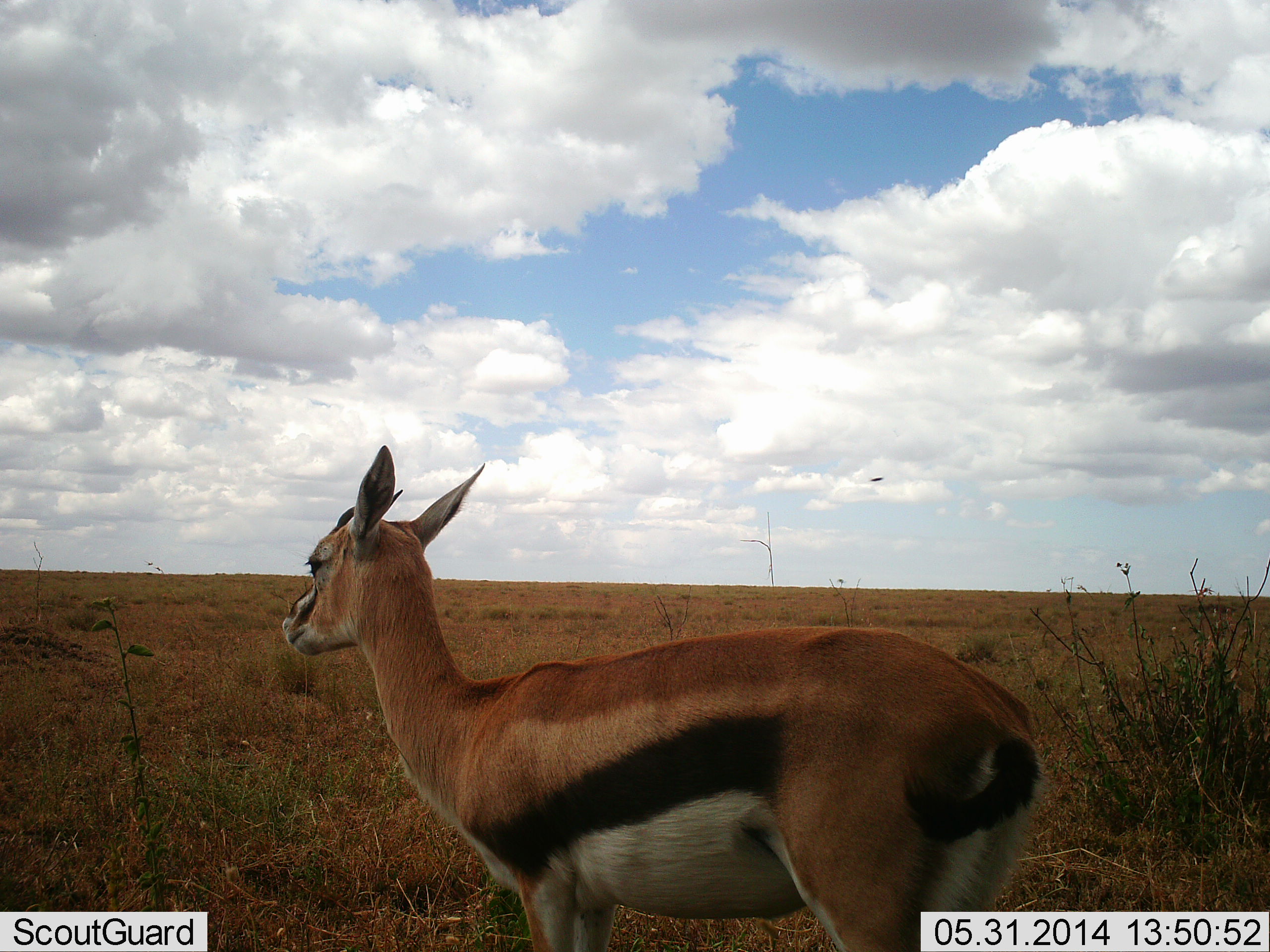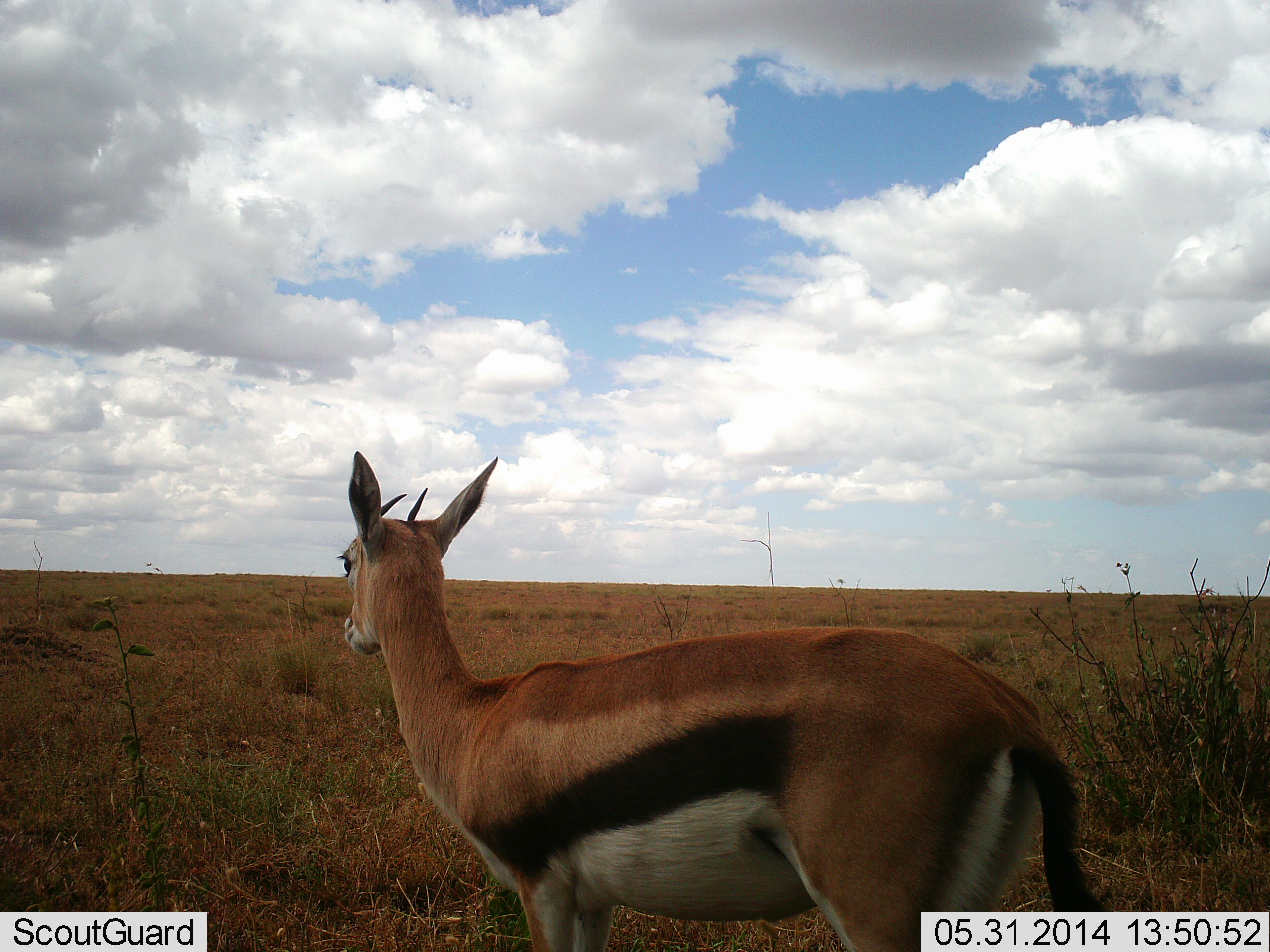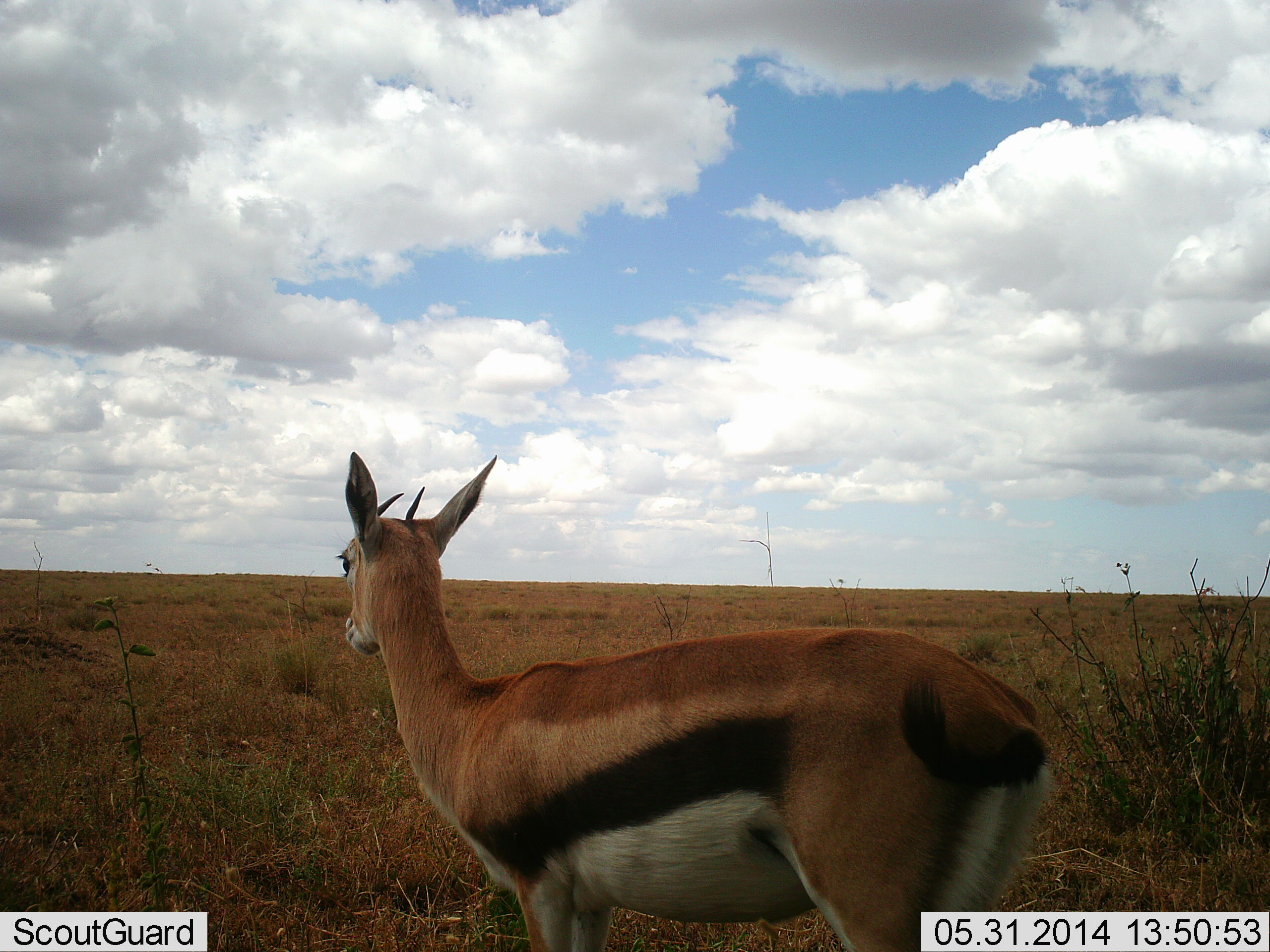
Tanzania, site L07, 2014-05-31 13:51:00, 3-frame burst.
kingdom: Animalia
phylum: Chordata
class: Mammalia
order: Artiodactyla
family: Bovidae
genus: Eudorcas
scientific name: Eudorcas thomsonii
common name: thomson's gazelle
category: gazellethomsons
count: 1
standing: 100%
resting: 0%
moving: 0%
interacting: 0%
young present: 0%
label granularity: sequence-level